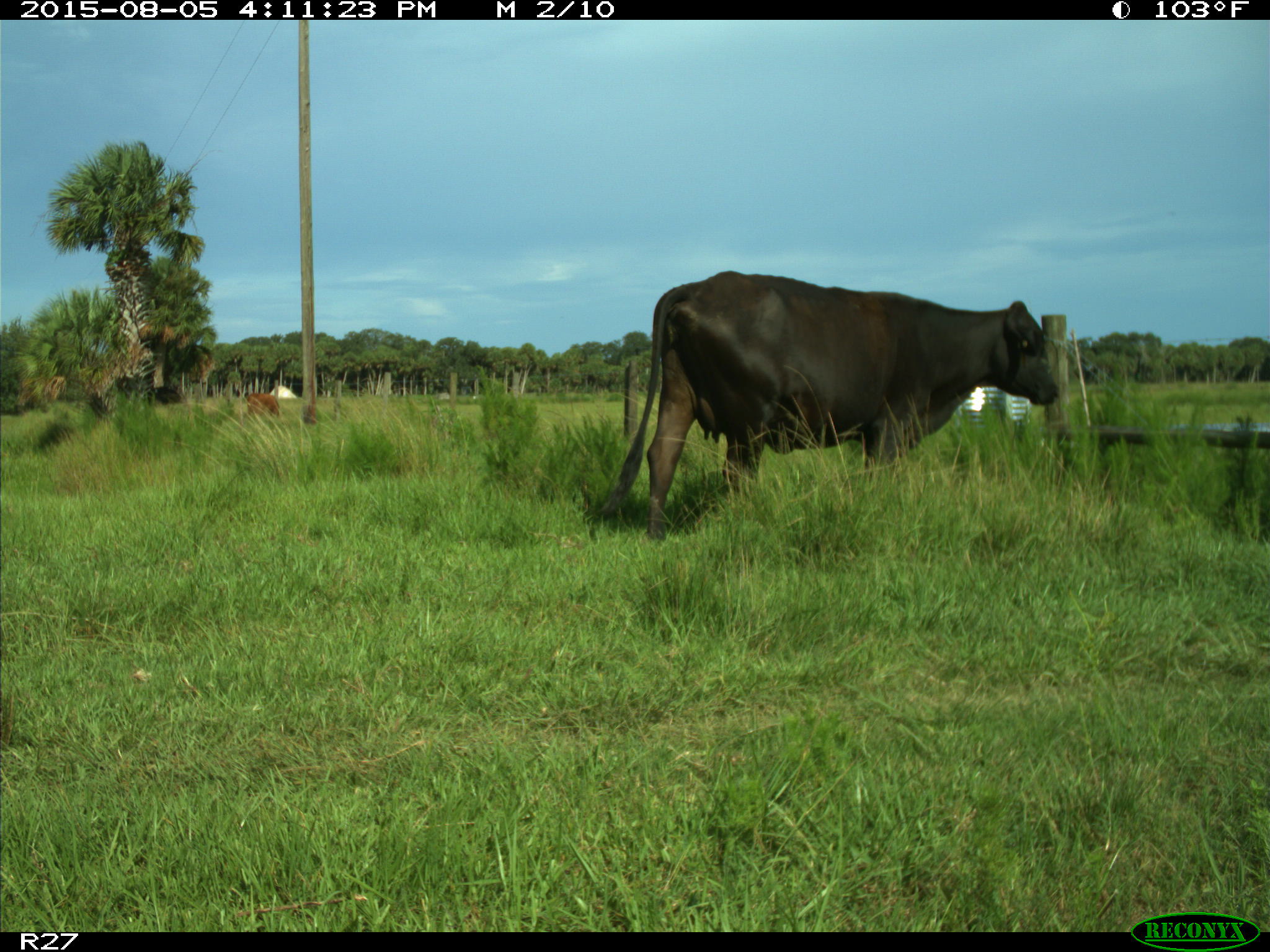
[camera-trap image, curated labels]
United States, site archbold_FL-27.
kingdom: Animalia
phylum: Chordata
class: Mammalia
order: Artiodactyla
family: Bovidae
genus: Bos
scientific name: Bos taurus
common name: domestic cow